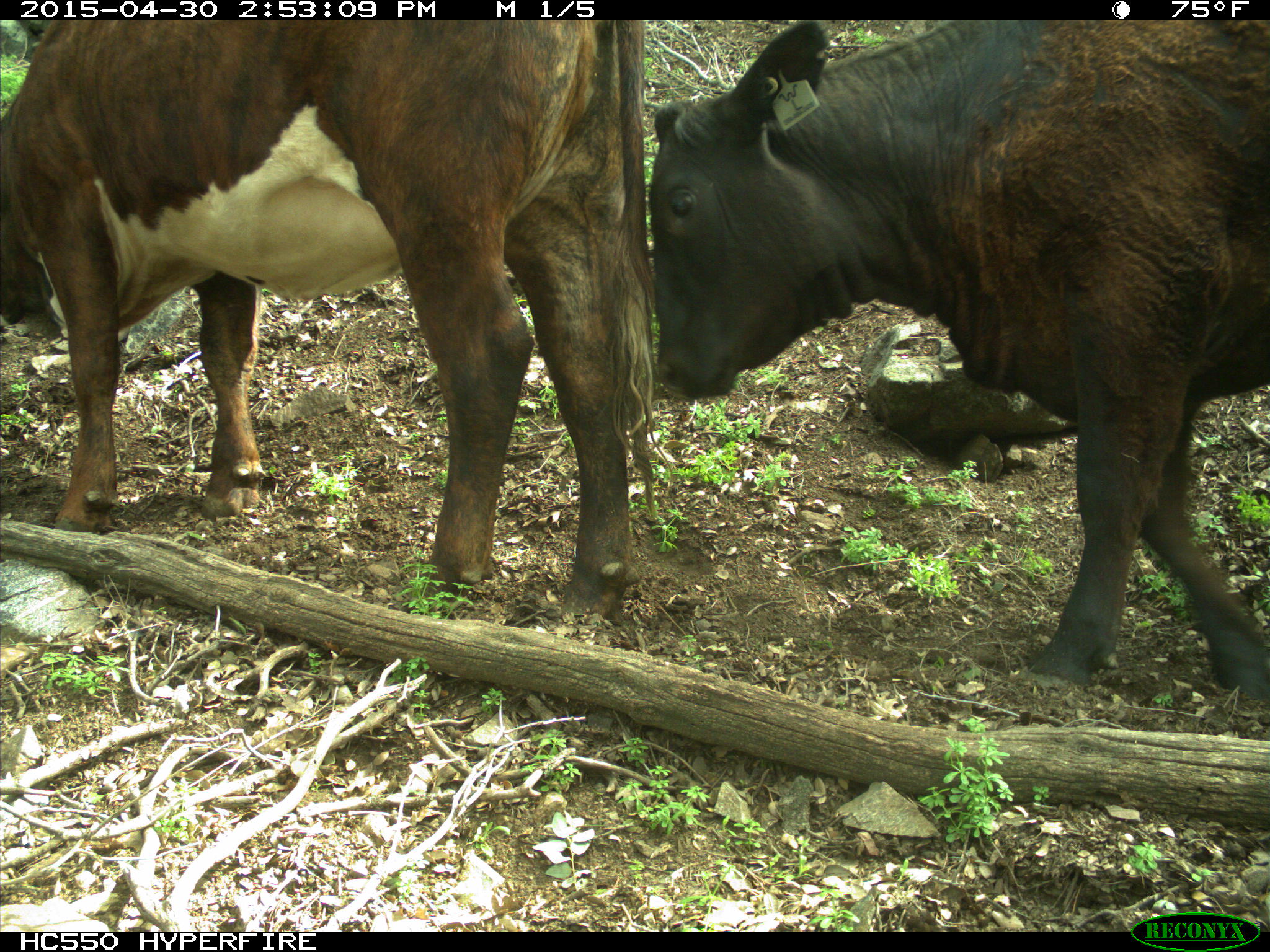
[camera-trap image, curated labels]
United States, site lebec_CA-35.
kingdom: Animalia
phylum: Chordata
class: Mammalia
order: Artiodactyla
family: Bovidae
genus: Bos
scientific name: Bos taurus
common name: domestic cow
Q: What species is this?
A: Bos taurus (domestic cow).